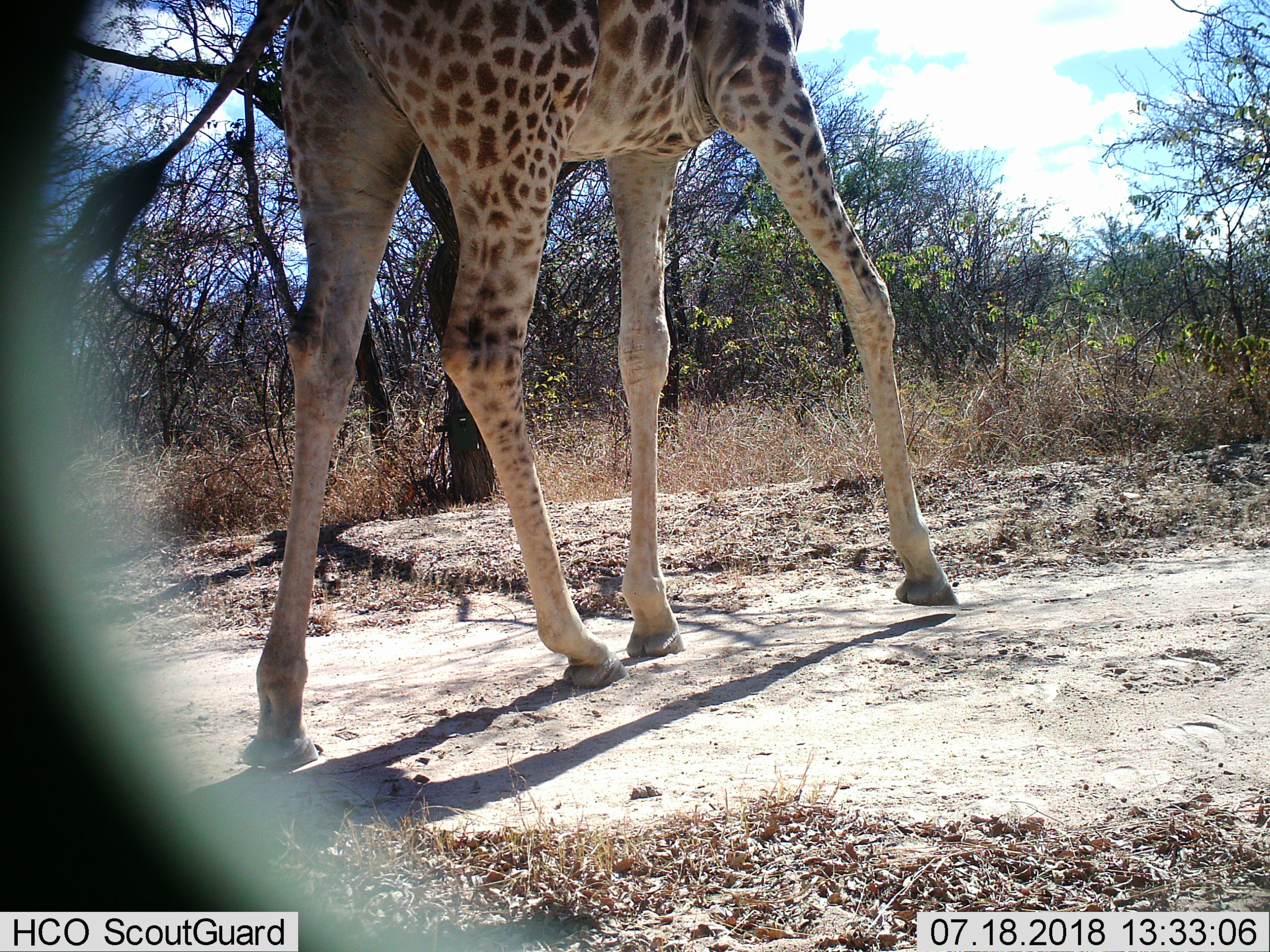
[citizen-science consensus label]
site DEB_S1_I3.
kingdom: Animalia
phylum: Chordata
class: Mammalia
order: Artiodactyla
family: Giraffidae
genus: Giraffa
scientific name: Giraffa camelopardalis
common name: giraffe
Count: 1.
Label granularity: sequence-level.